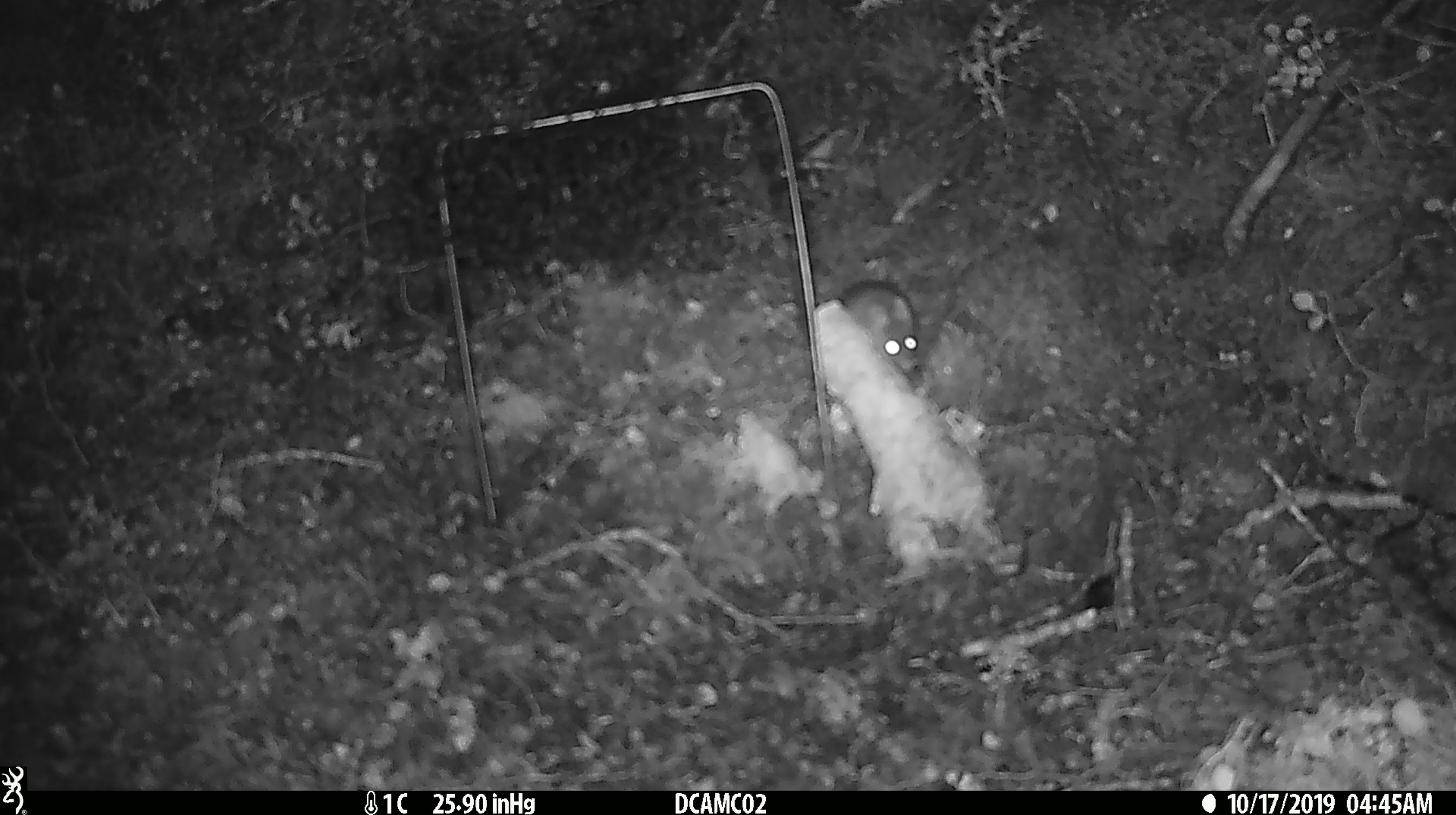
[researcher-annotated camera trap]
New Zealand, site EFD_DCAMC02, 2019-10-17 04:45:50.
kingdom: Animalia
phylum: Chordata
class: Mammalia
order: Rodentia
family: Muridae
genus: Mus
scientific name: Mus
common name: mouse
Mouse (Mus).